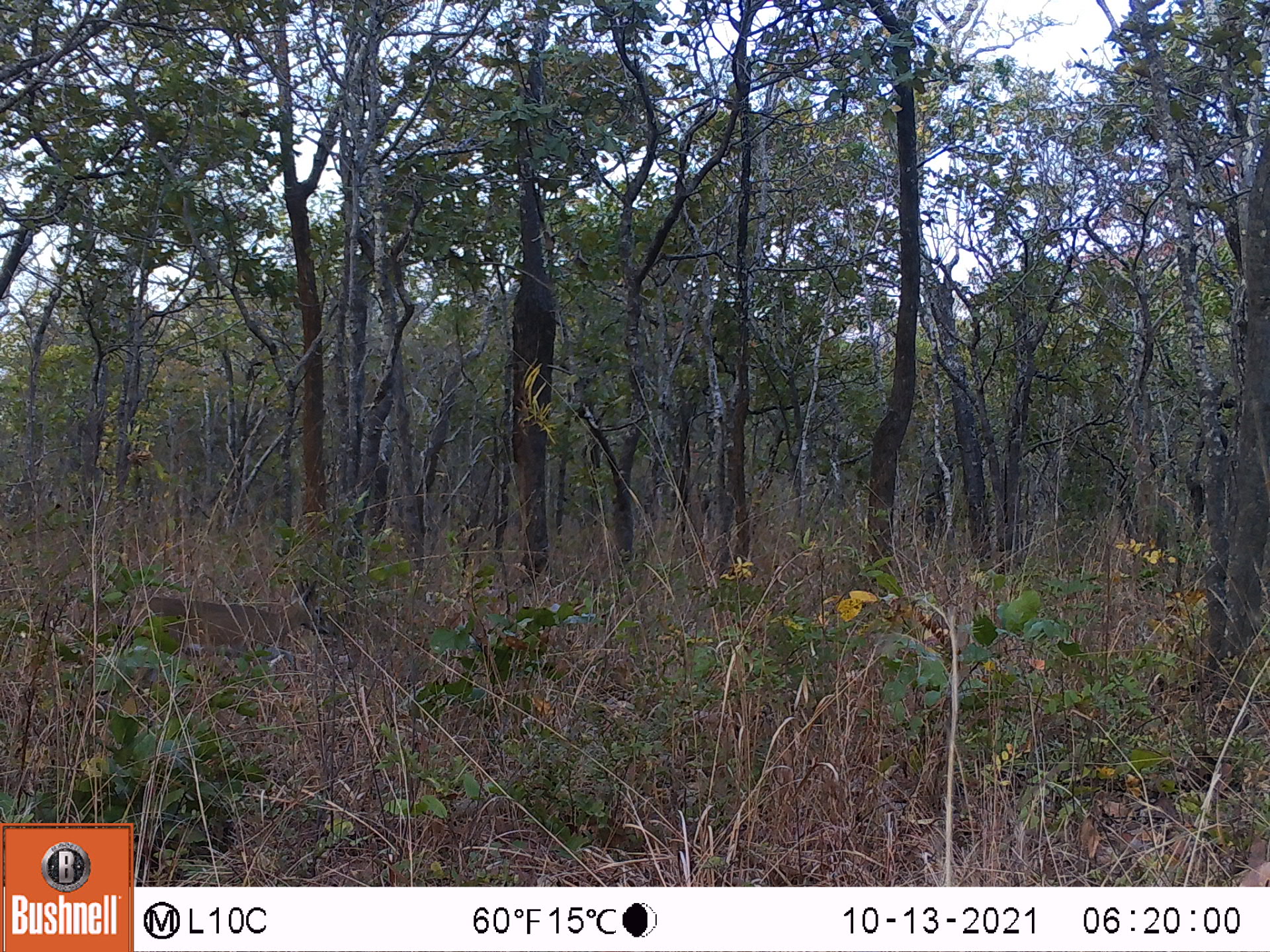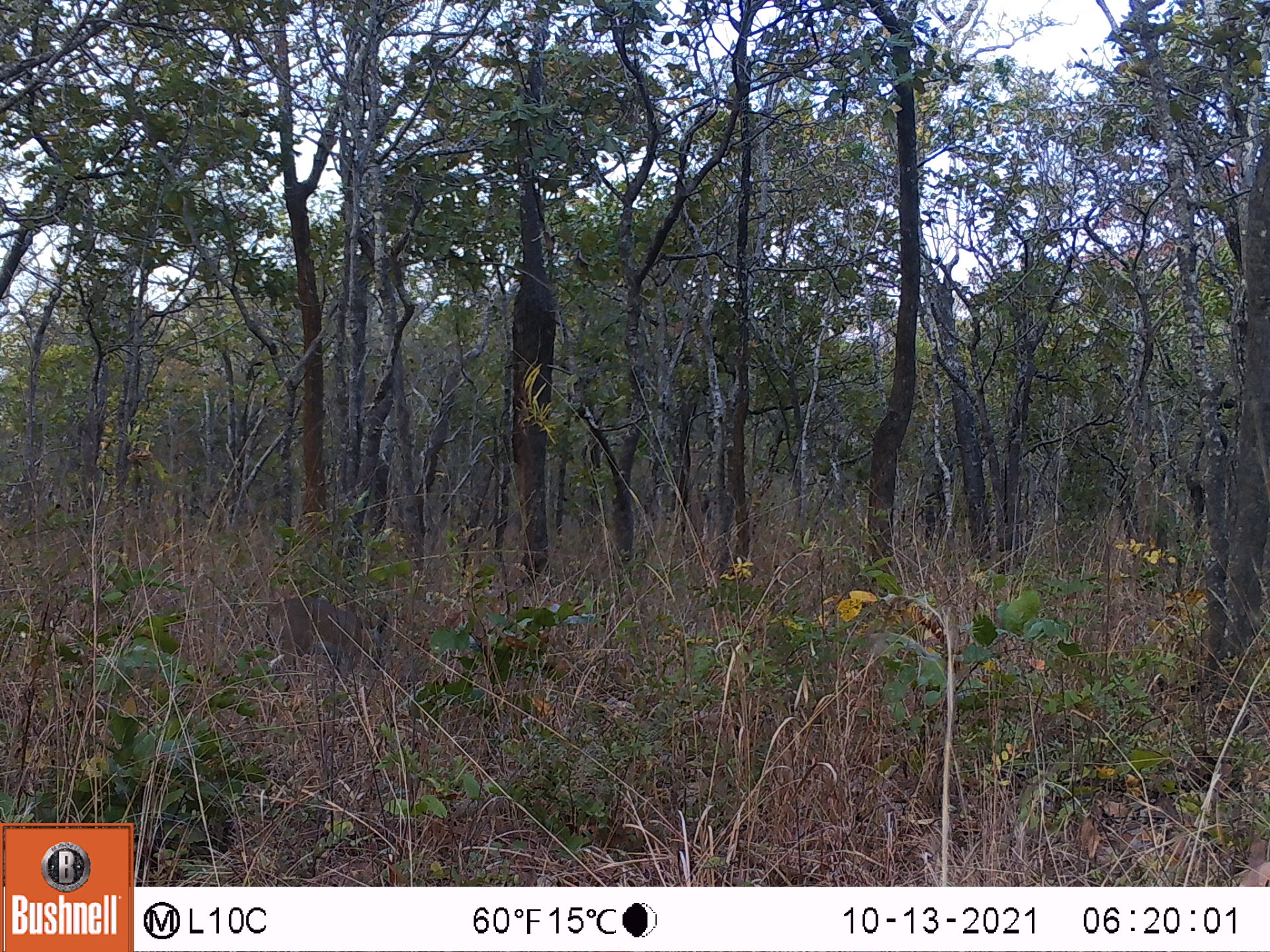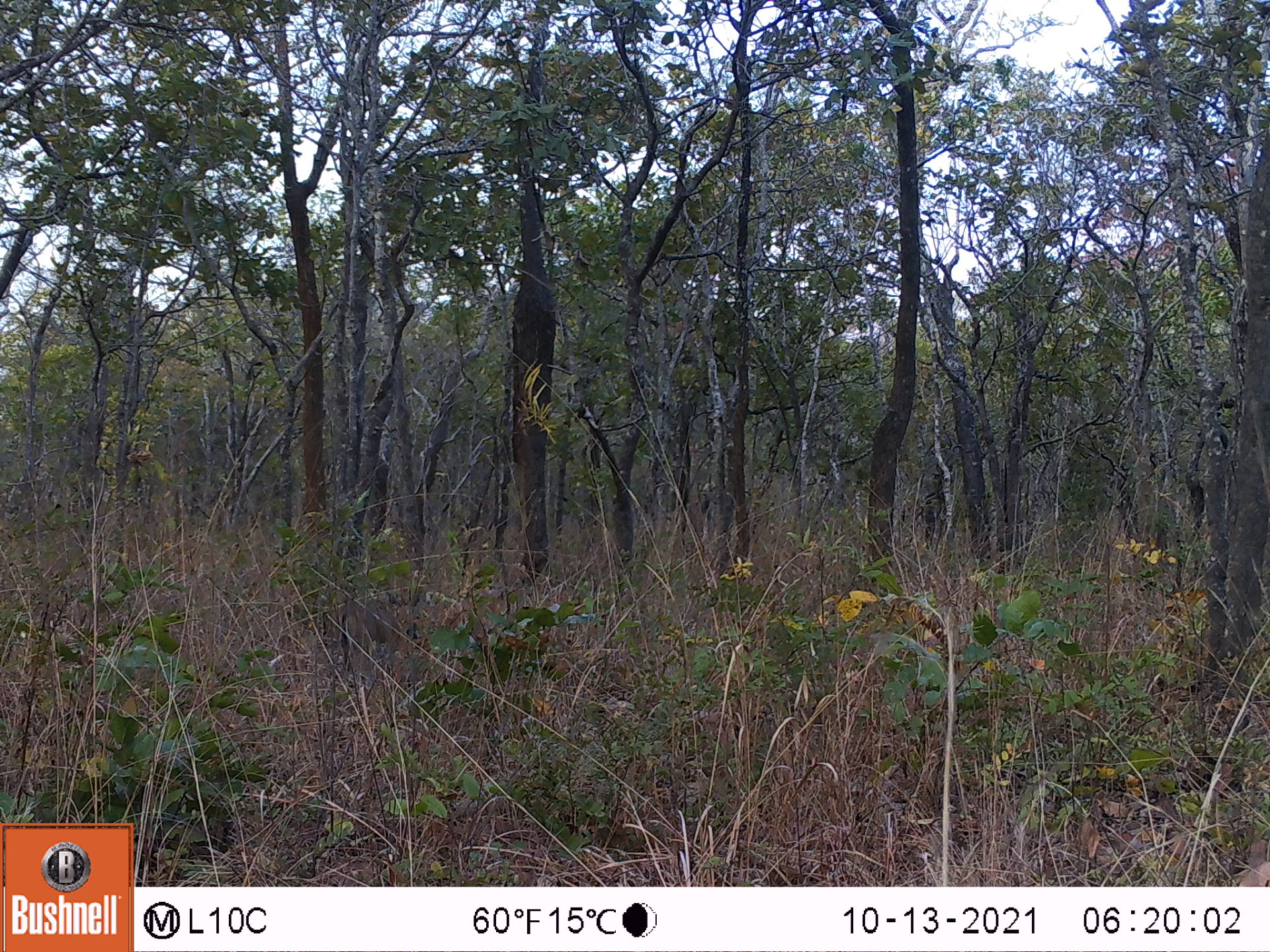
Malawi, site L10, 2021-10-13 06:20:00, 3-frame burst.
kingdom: Animalia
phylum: Chordata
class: Mammalia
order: Artiodactyla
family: Bovidae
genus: Sylvicapra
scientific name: Sylvicapra grimmia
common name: common duiker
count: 1